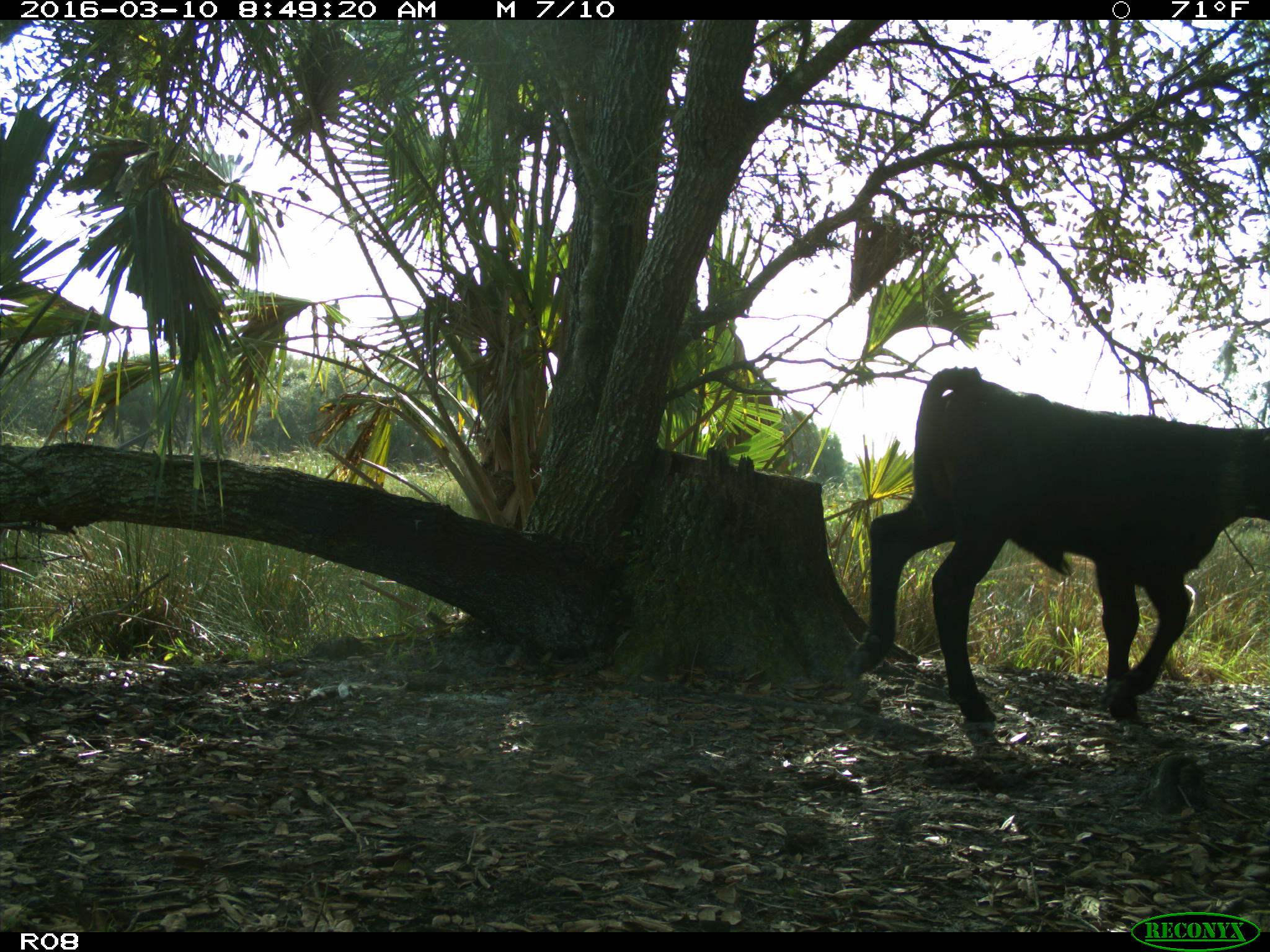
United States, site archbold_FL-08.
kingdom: Animalia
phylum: Chordata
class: Mammalia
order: Artiodactyla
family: Bovidae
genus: Bos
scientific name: Bos taurus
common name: domestic cow